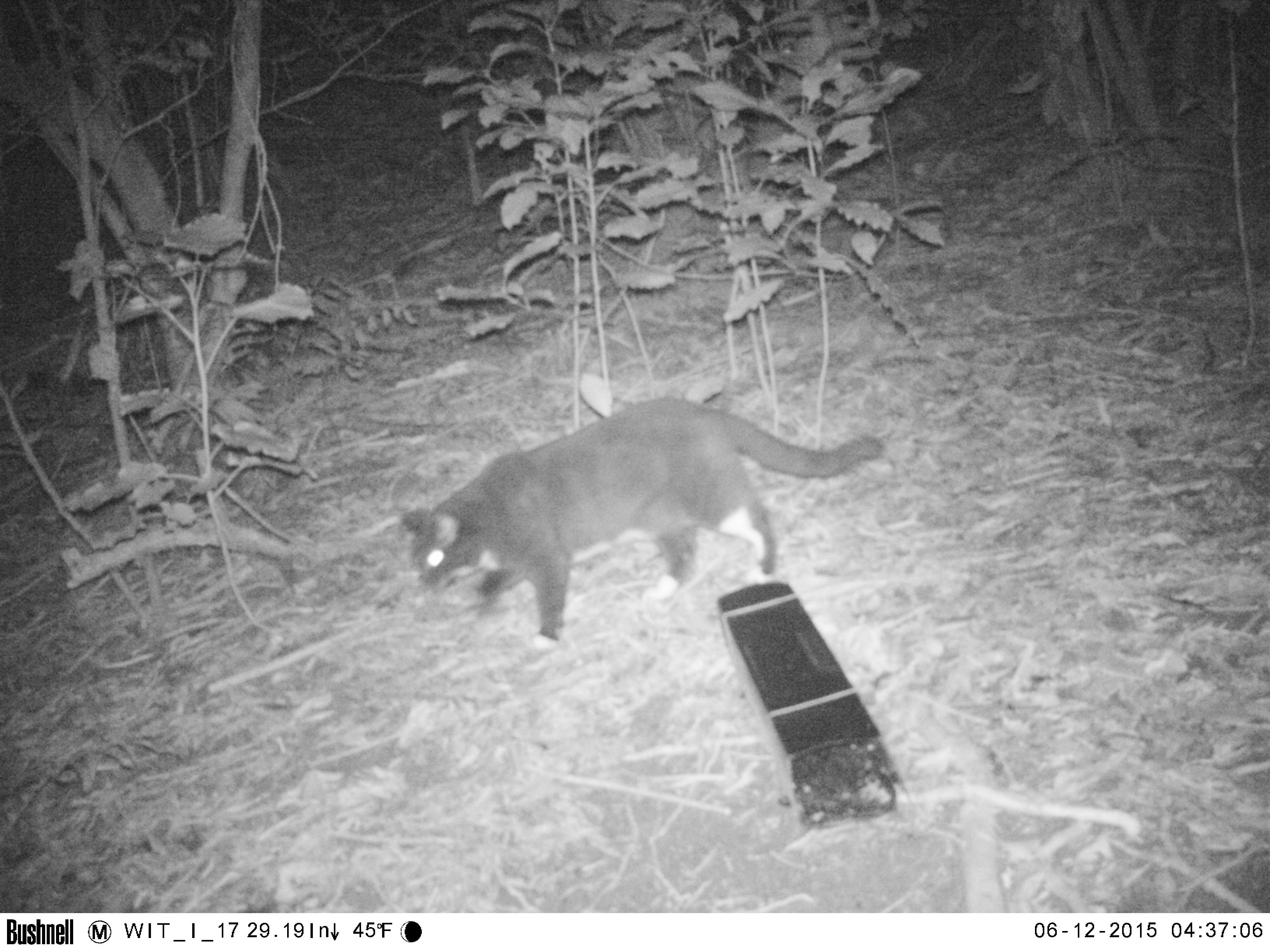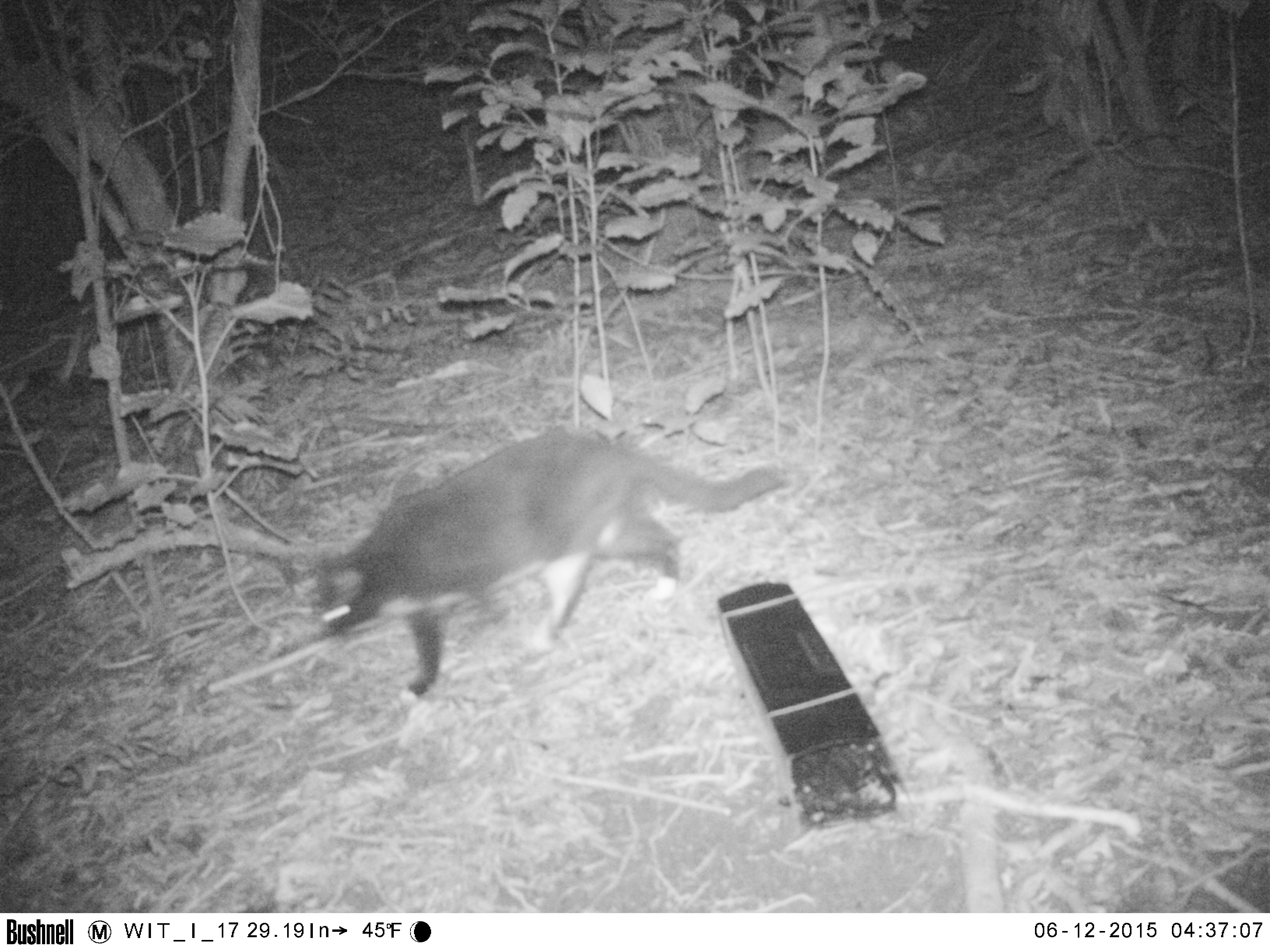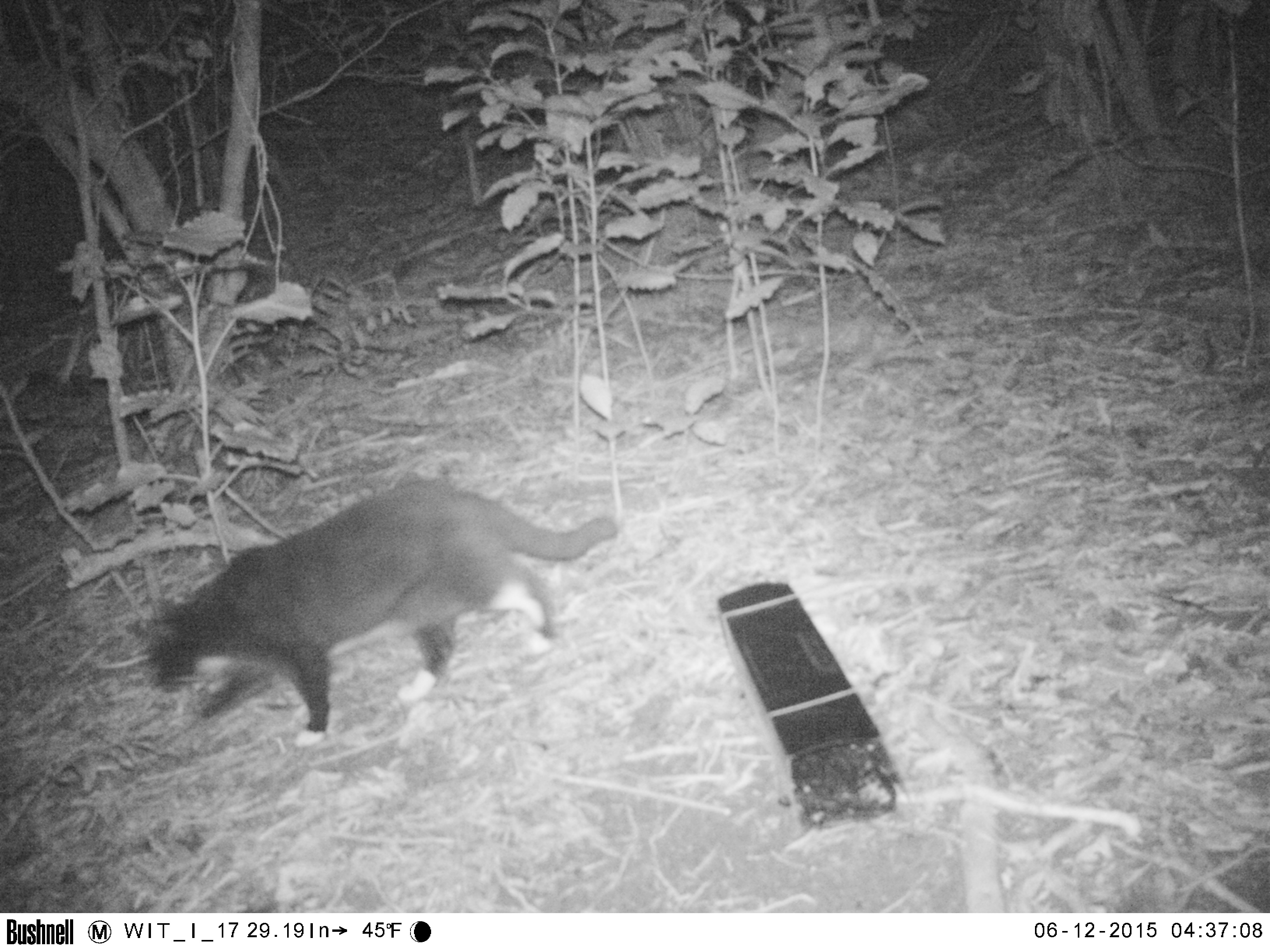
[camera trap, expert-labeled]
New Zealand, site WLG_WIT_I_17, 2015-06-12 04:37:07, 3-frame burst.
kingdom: Animalia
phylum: Chordata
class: Mammalia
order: Carnivora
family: Felidae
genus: Felis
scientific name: Felis catus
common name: domestic cat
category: cat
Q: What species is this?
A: Cat (domestic cat) (Felis catus).